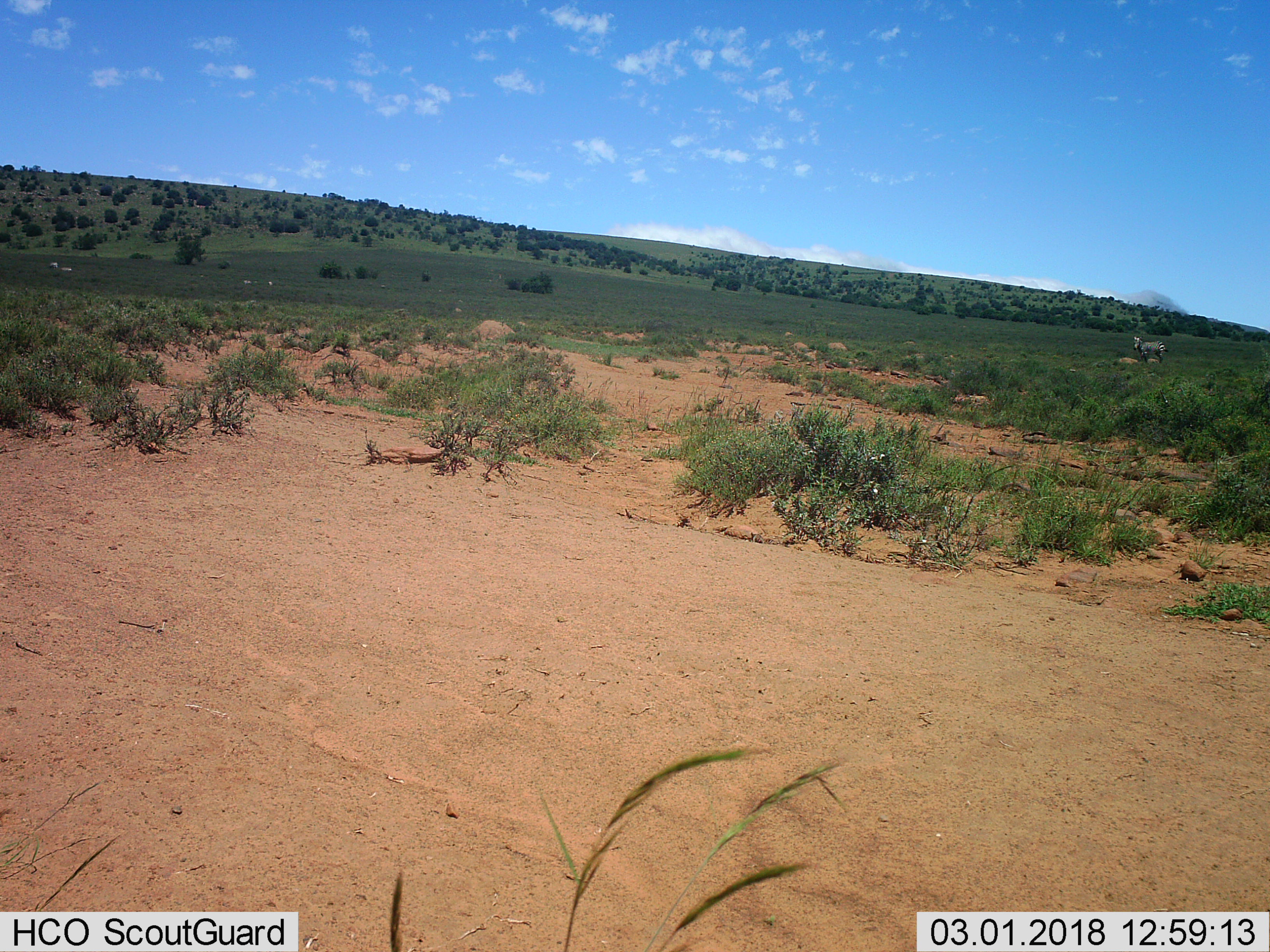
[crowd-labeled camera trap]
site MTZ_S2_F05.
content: unidentified animal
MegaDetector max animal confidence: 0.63